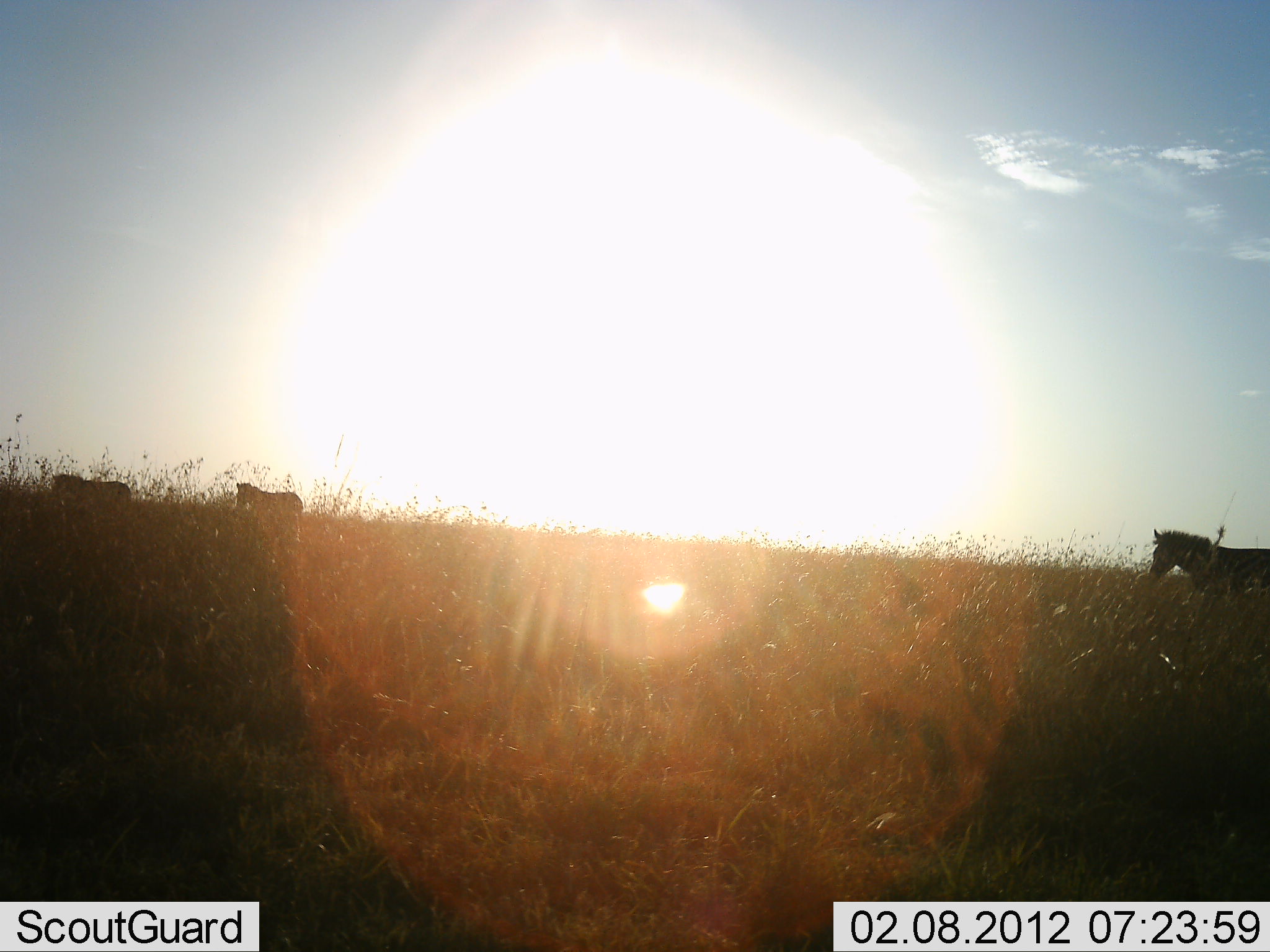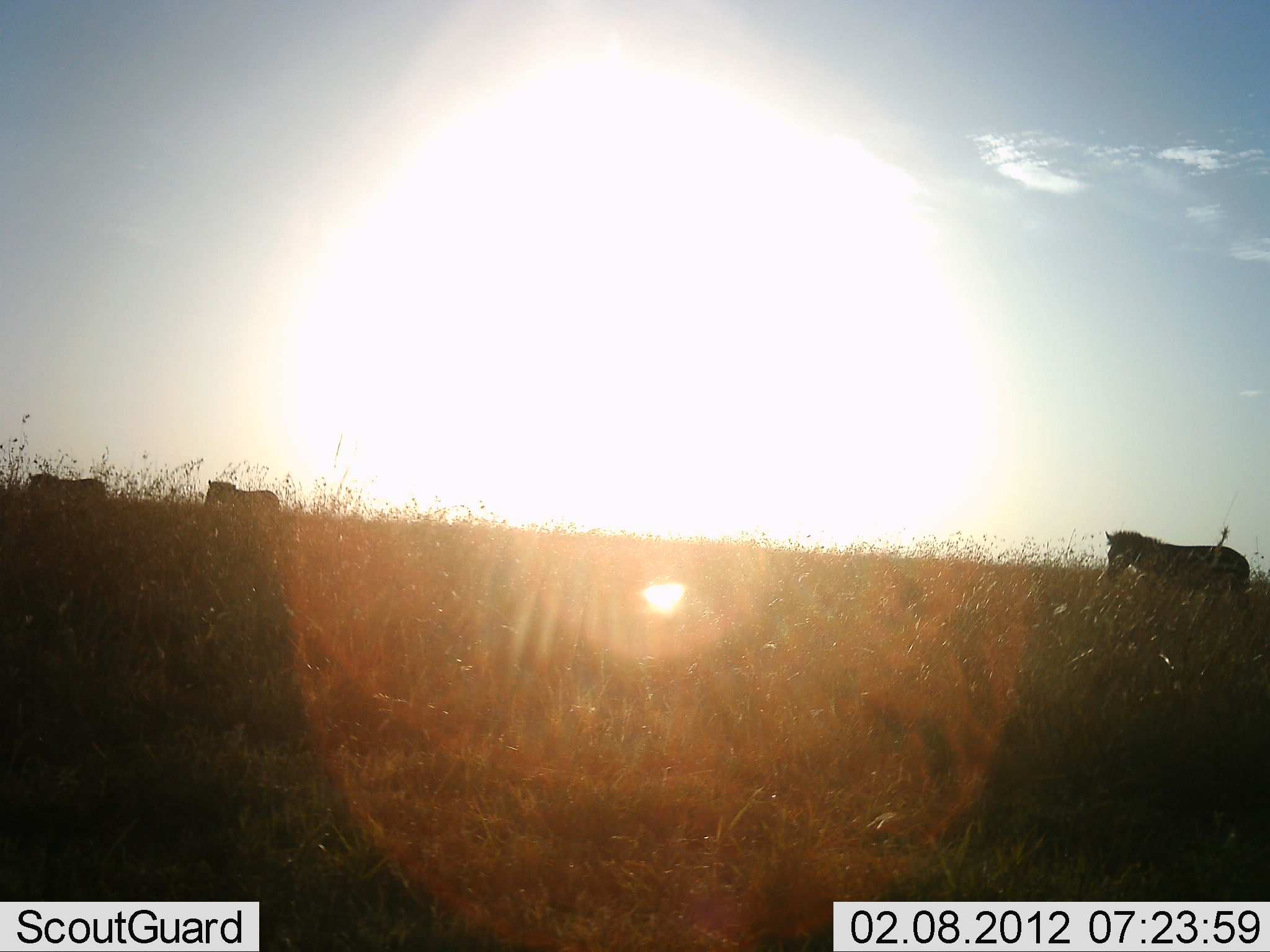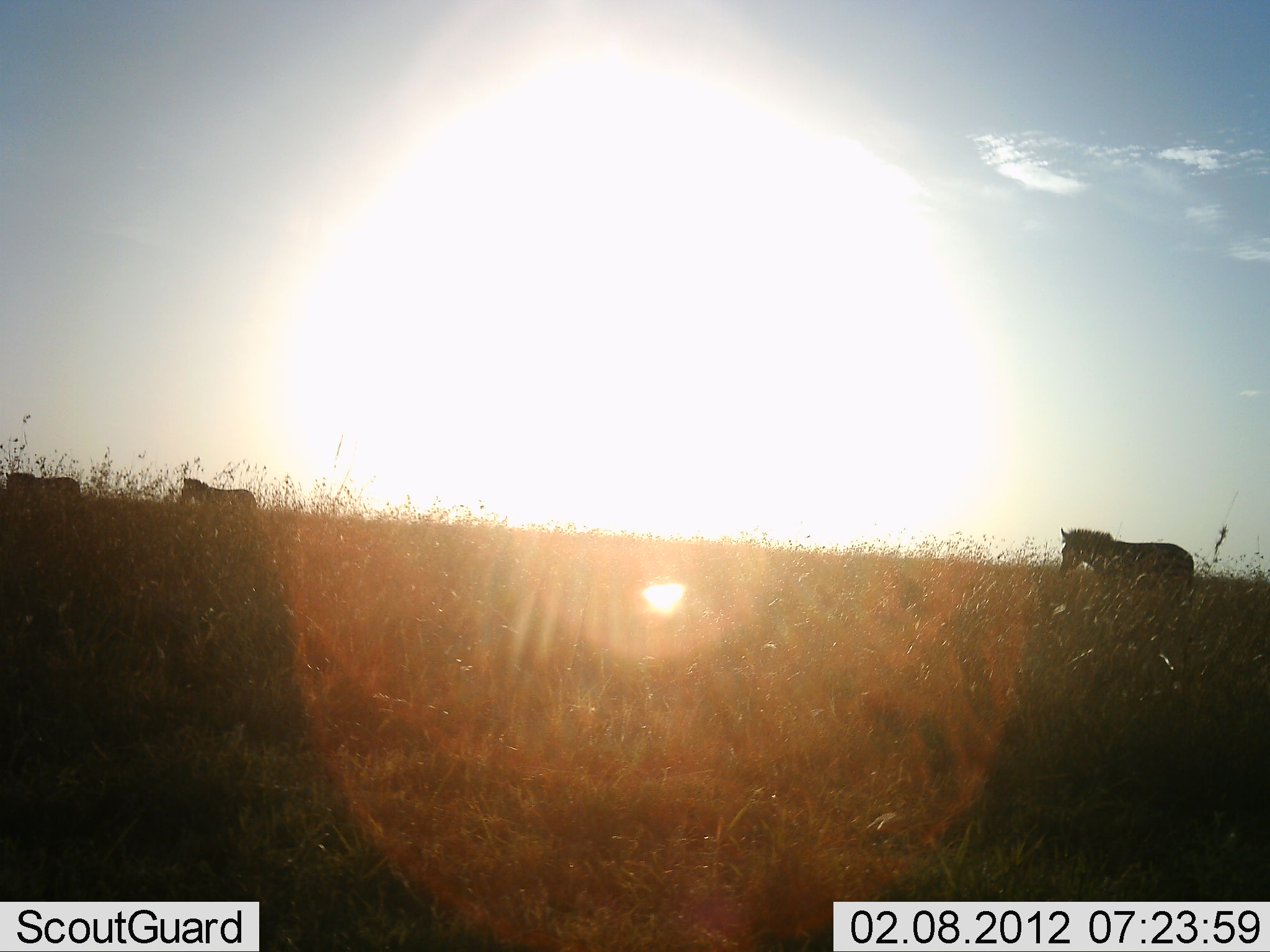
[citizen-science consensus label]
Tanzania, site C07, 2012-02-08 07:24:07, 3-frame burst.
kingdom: Animalia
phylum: Chordata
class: Mammalia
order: Perissodactyla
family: Equidae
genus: Equus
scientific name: Equus quagga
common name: plains zebra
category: zebra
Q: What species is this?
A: Zebra (plains zebra) (Equus quagga).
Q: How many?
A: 3.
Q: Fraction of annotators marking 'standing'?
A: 0%.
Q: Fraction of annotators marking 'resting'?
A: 0%.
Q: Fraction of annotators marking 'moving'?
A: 100%.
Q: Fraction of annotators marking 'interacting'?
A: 0%.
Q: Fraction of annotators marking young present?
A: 0%.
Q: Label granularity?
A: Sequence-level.